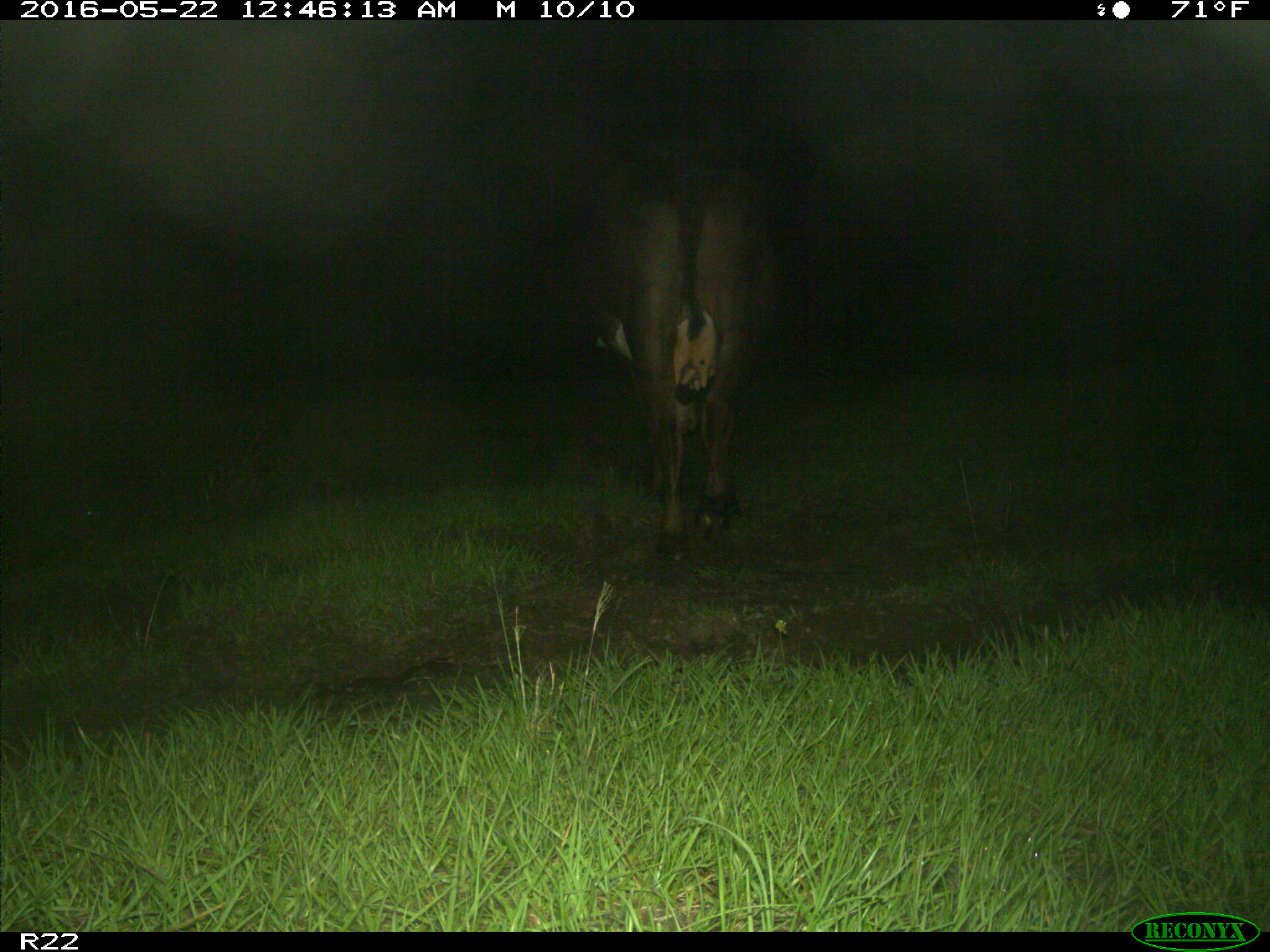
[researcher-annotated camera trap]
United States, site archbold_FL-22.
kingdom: Animalia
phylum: Chordata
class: Mammalia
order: Artiodactyla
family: Bovidae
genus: Bos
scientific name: Bos taurus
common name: domestic cow